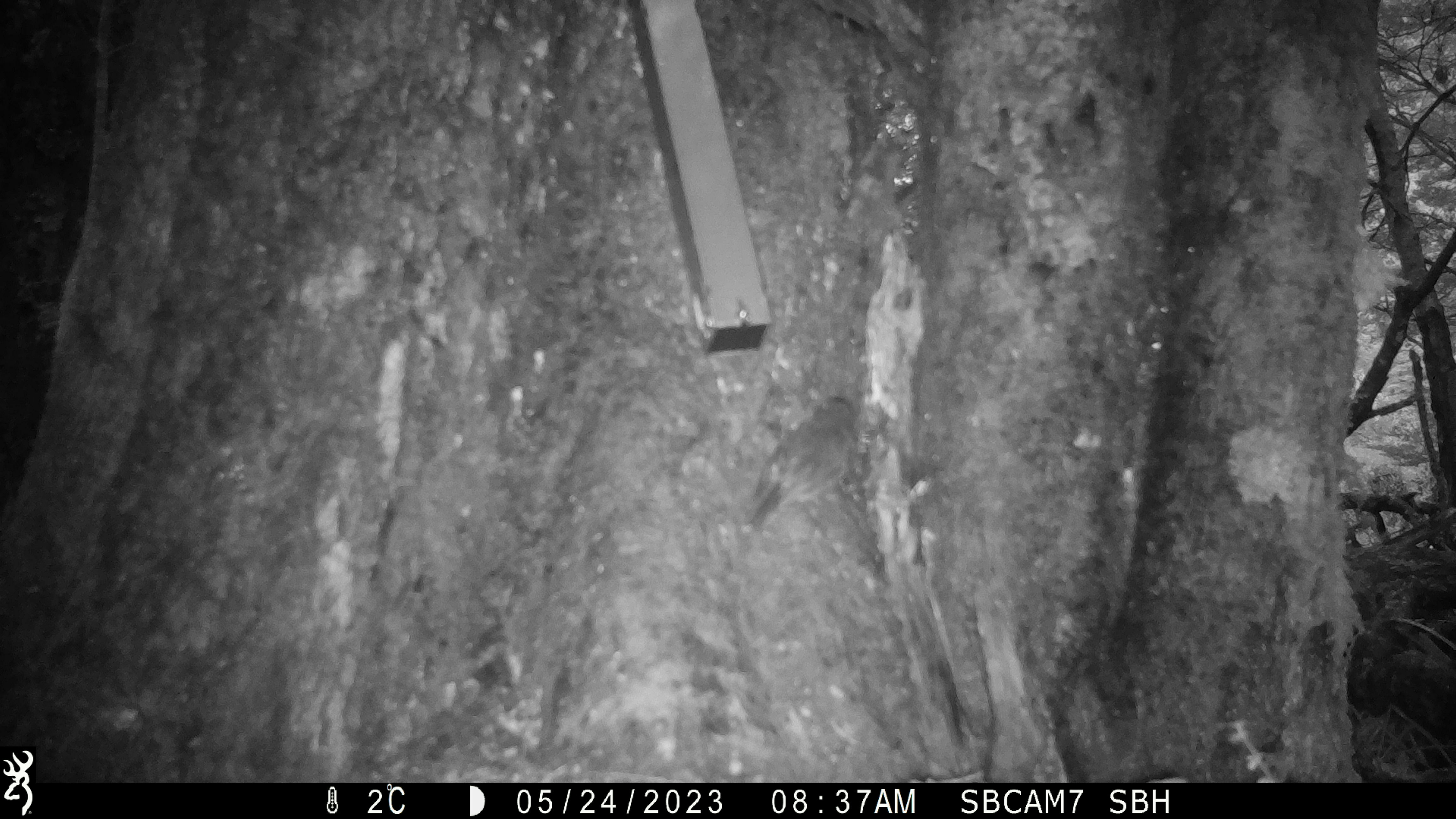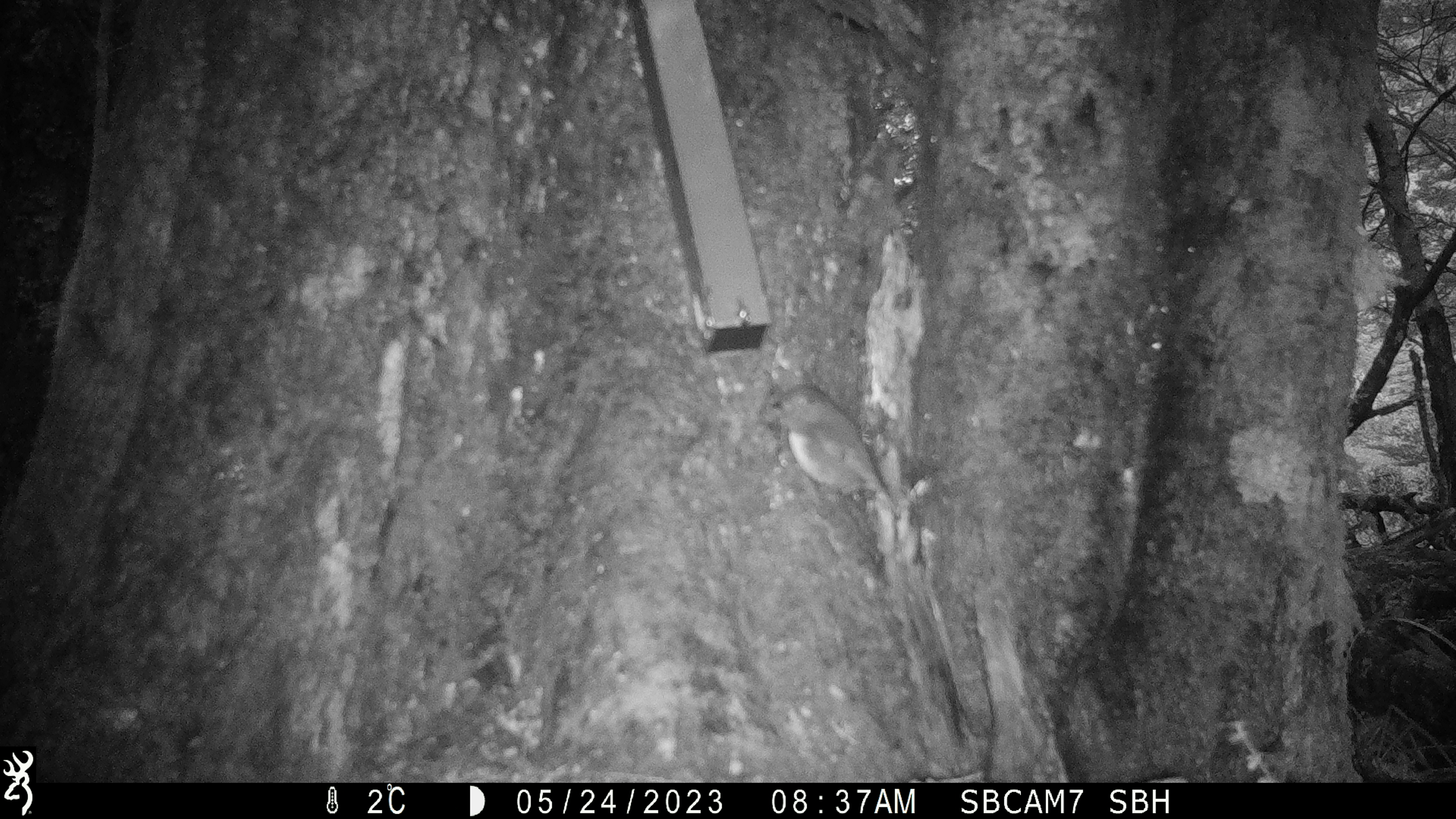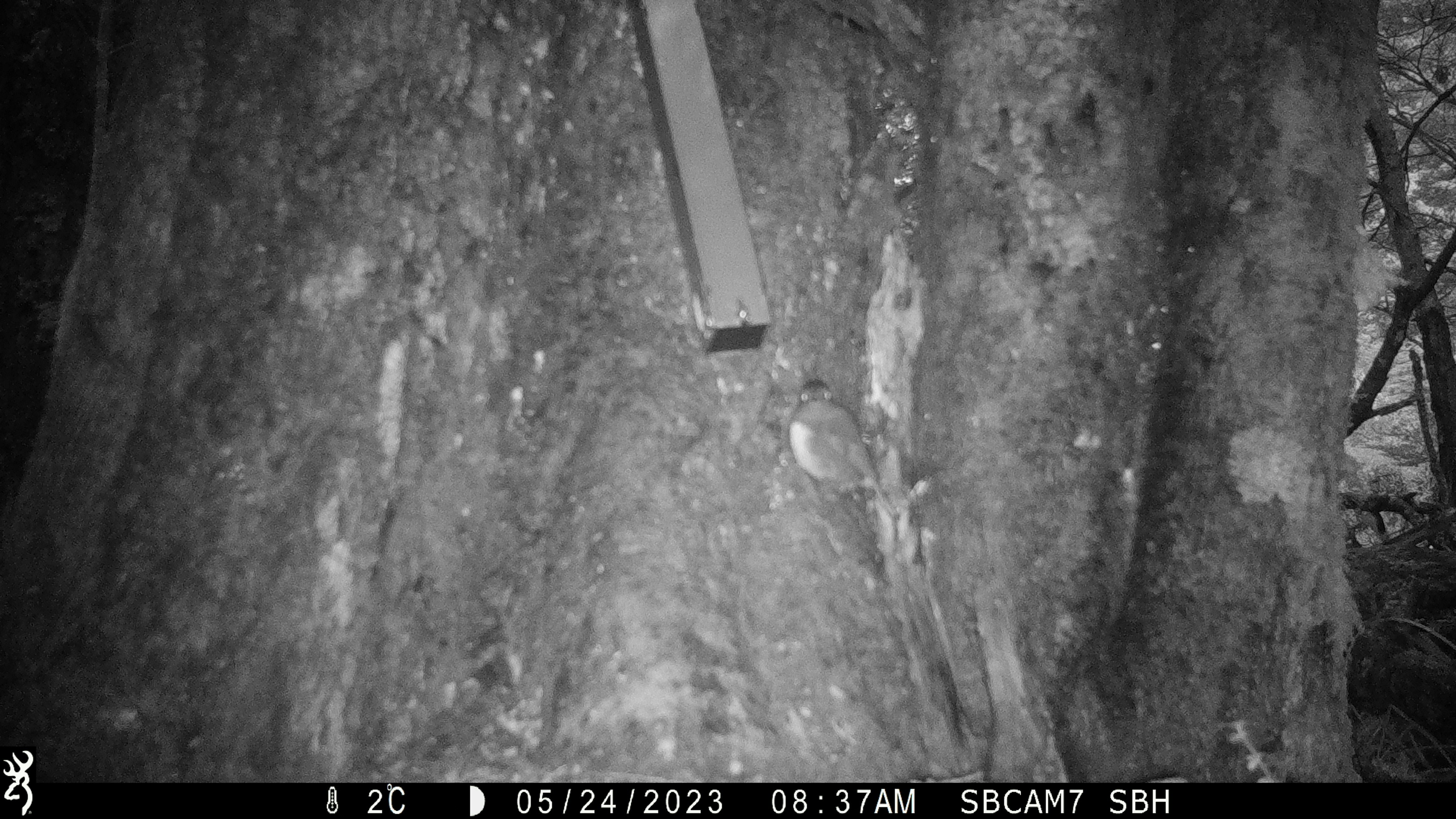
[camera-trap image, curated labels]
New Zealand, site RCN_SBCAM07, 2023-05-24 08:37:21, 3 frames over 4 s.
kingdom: Animalia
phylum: Chordata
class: Aves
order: Passeriformes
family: Petroicidae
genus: Petroica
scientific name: Petroica australis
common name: new zealand robin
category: robin